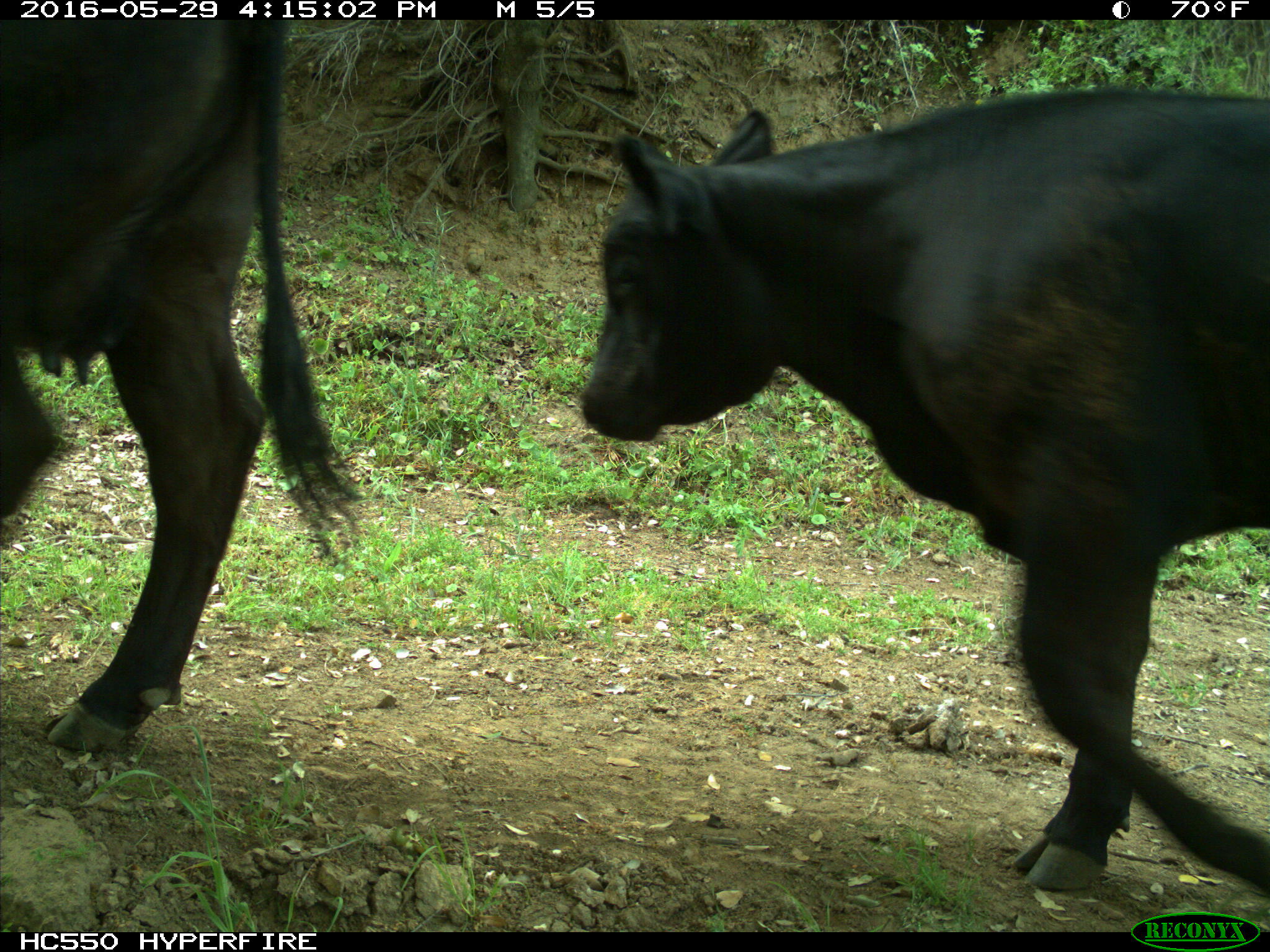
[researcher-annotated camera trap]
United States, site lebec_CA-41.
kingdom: Animalia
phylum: Chordata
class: Mammalia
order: Artiodactyla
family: Bovidae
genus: Bos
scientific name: Bos taurus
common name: domestic cow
Bos taurus (domestic cow).